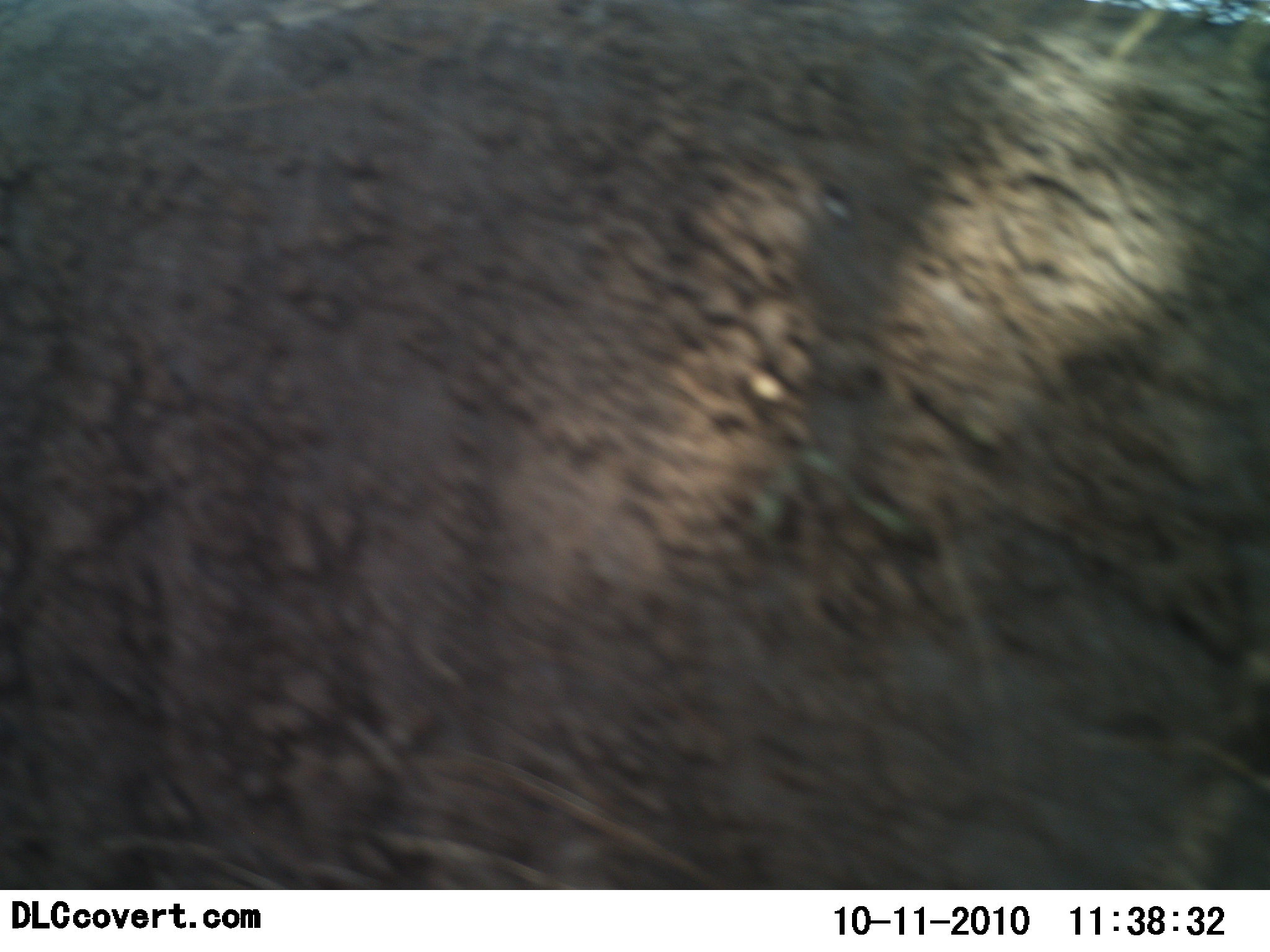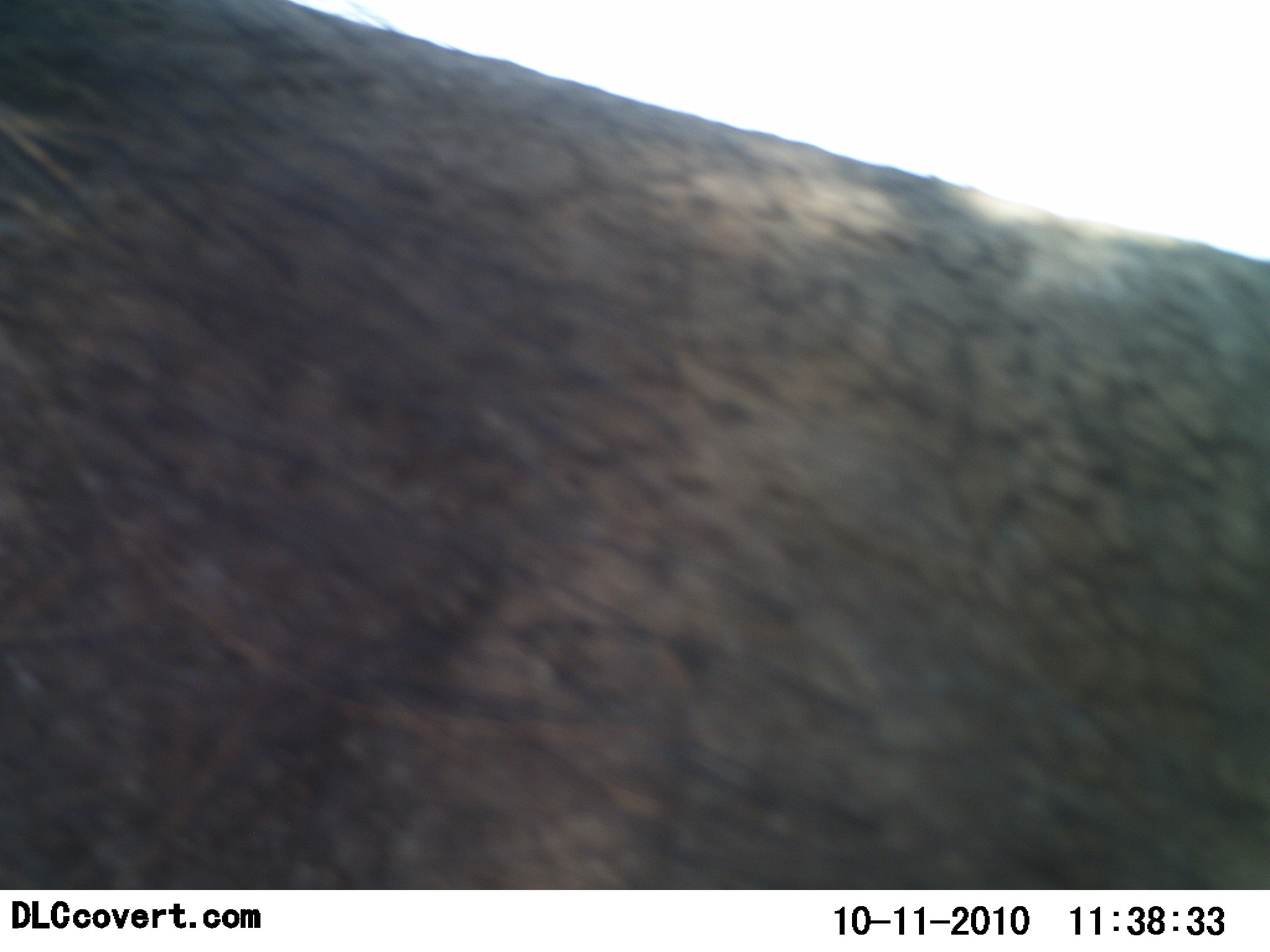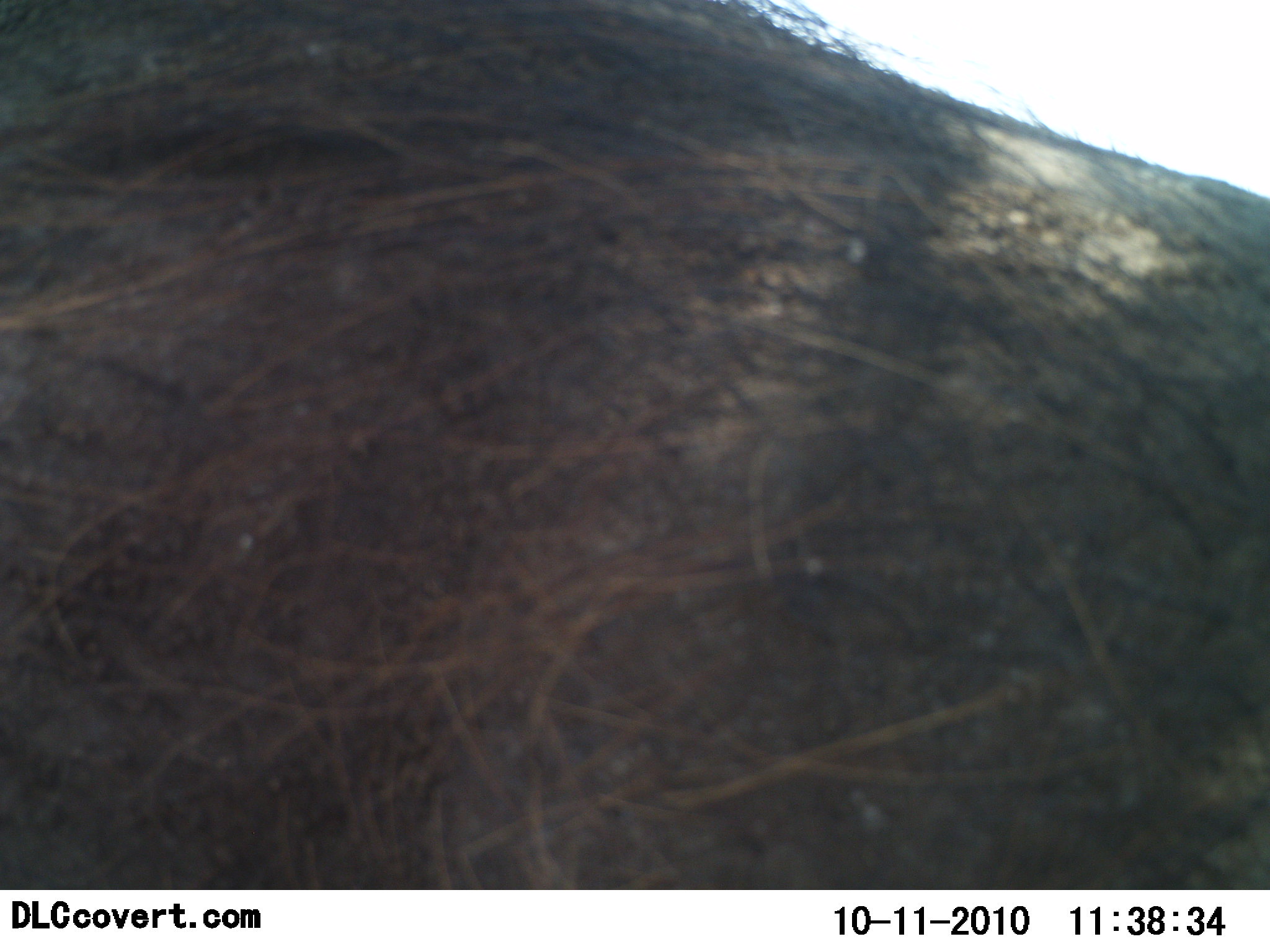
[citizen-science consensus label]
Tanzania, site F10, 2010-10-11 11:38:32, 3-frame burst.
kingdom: Animalia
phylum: Chordata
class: Mammalia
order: Artiodactyla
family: Suidae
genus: Phacochoerus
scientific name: Phacochoerus africanus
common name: warthog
Warthog (Phacochoerus africanus), count 1. Behavior (volunteer vote fractions): standing 40%, resting 0%, moving 60%, interacting 0%. Young present (vote fraction): 0%. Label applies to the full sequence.